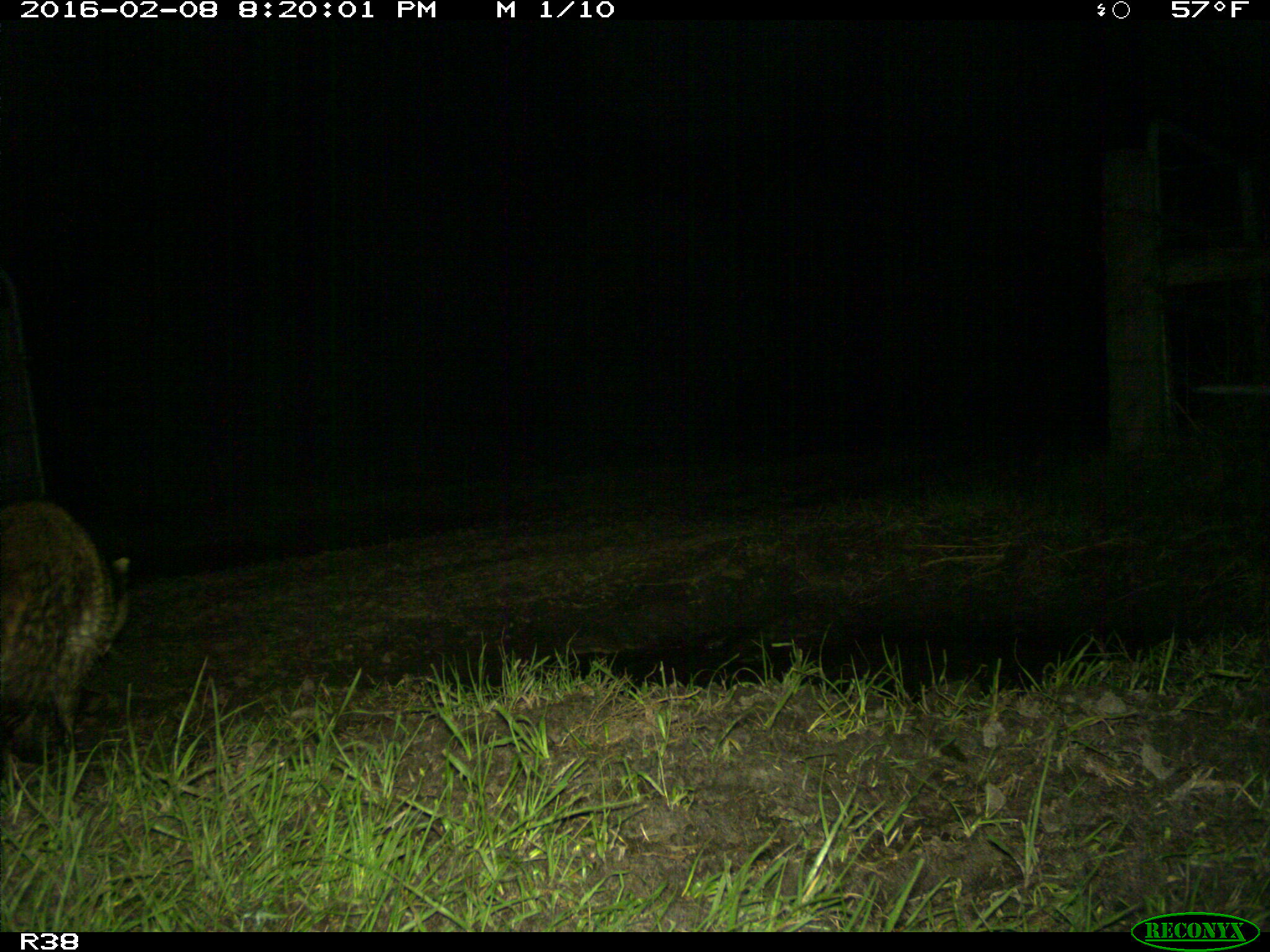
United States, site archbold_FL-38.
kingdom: Animalia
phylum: Chordata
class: Mammalia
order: Carnivora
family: Procyonidae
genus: Procyon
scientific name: Procyon lotor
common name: common raccoon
Procyon lotor (common raccoon).